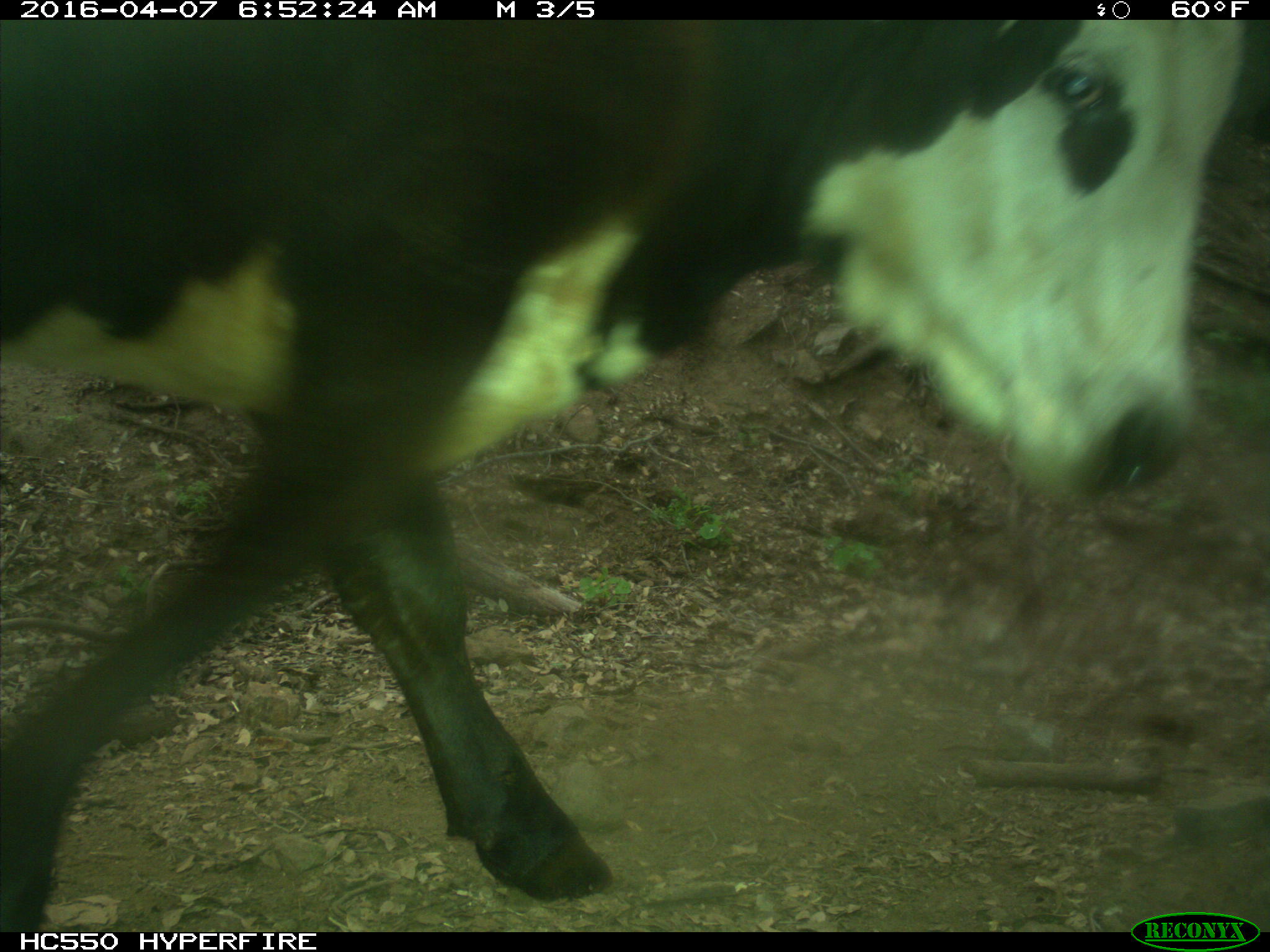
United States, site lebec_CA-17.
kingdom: Animalia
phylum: Chordata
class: Mammalia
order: Artiodactyla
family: Bovidae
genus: Bos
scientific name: Bos taurus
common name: domestic cow